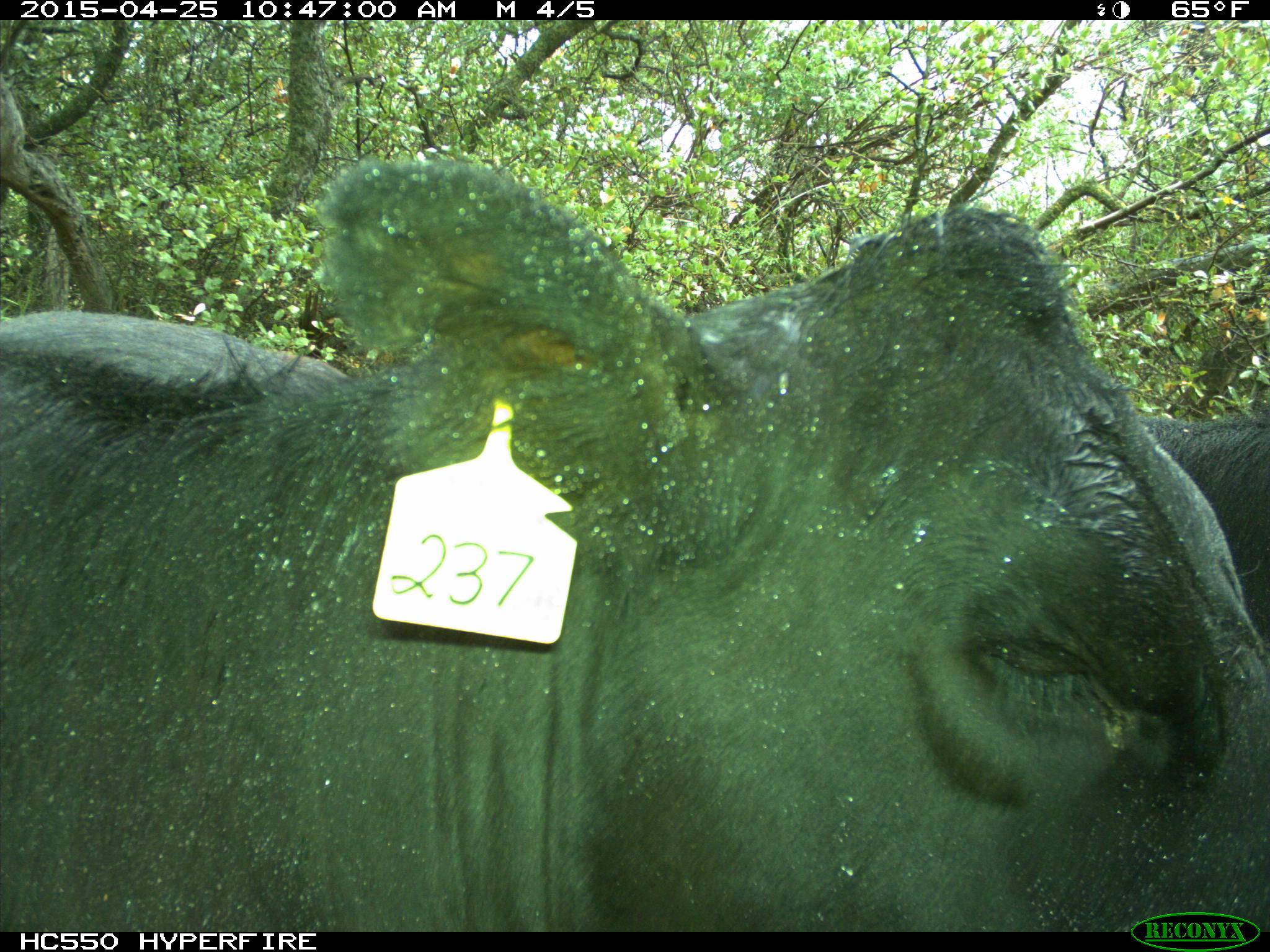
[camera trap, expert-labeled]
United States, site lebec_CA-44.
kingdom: Animalia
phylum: Chordata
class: Mammalia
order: Artiodactyla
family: Suidae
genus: Sus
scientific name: Sus scrofa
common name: wild boar